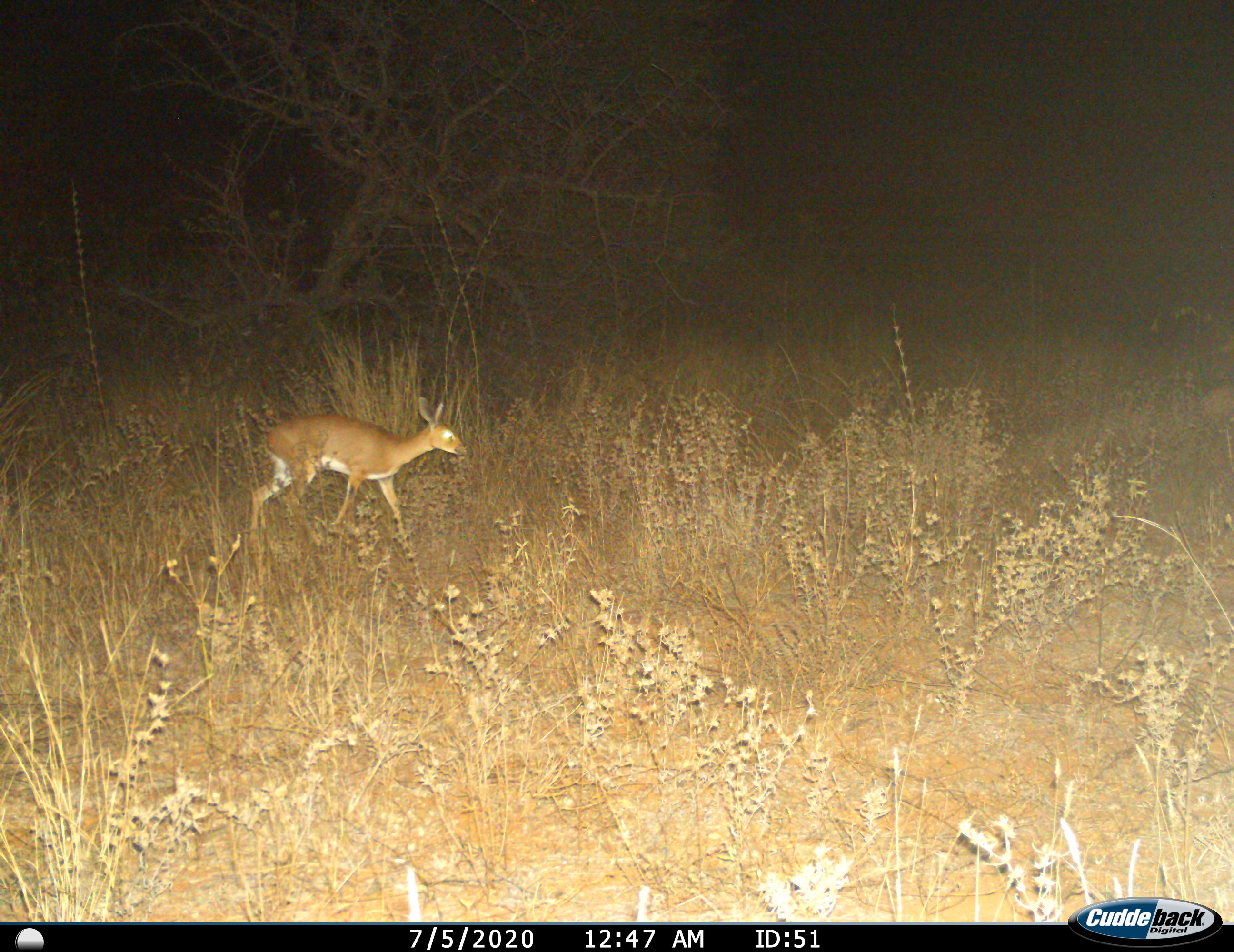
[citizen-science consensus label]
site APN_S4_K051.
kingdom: Animalia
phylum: Chordata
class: Mammalia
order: Artiodactyla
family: Bovidae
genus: Raphicerus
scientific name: Raphicerus campestris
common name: steenbok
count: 1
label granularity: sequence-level